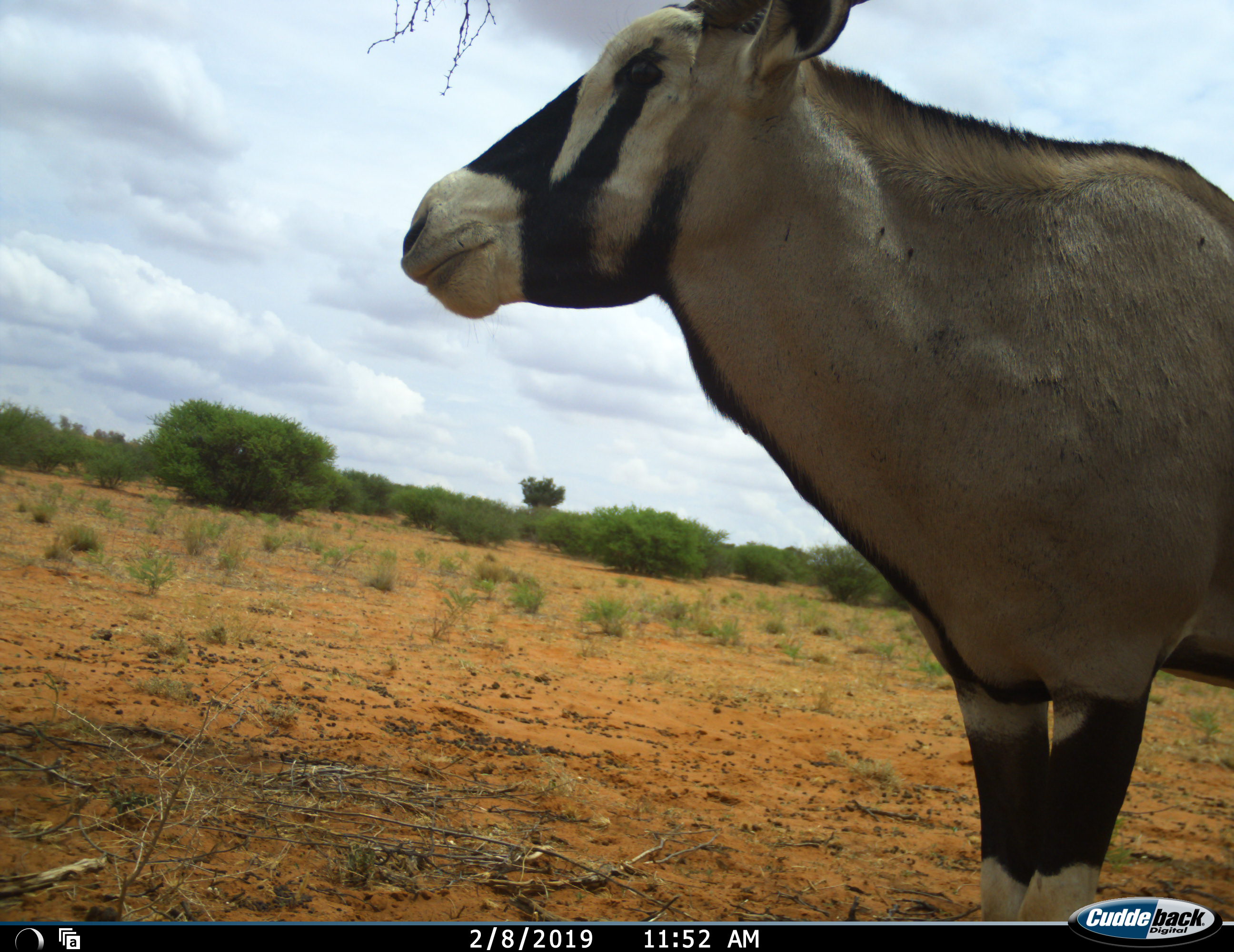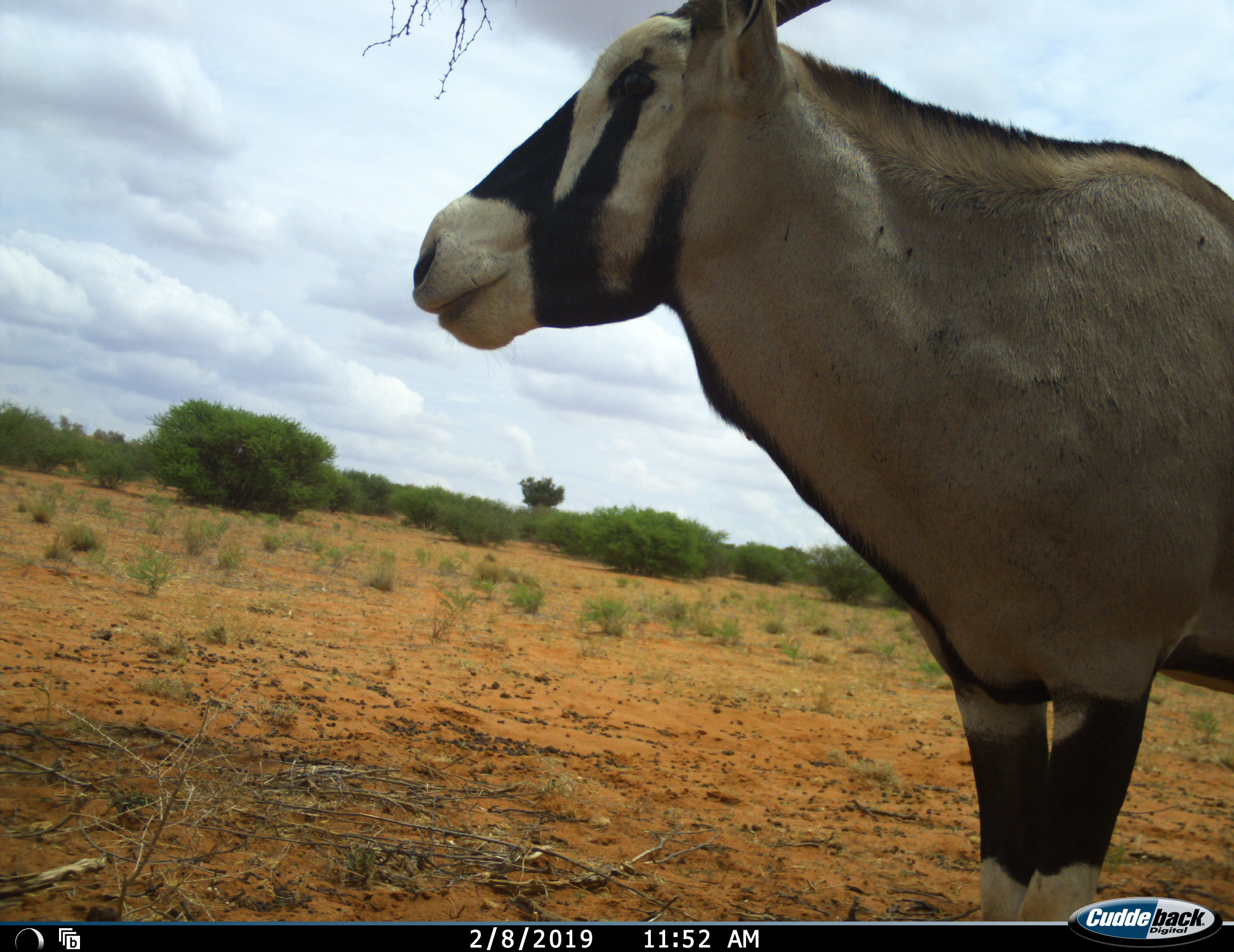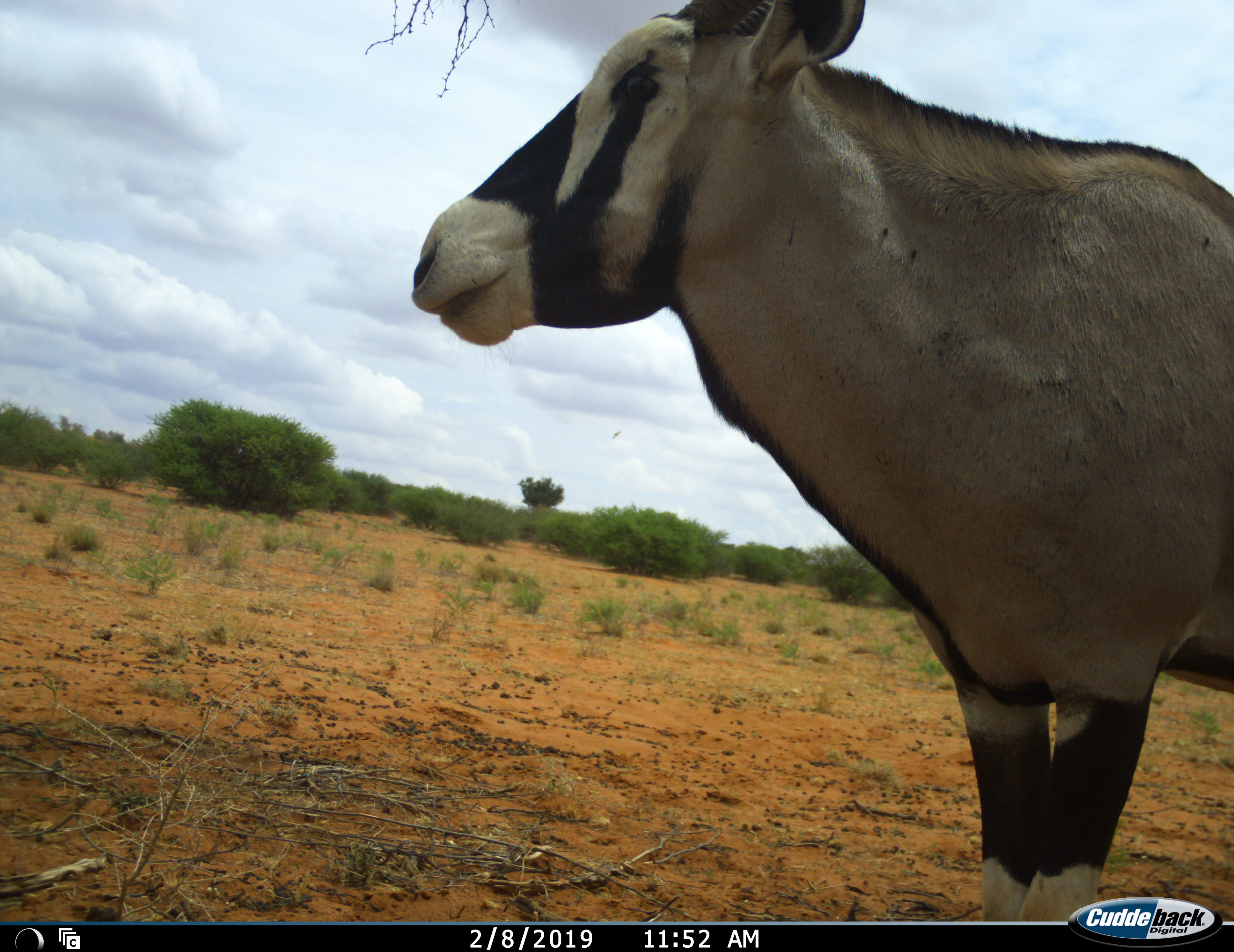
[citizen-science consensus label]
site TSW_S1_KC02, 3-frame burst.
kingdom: Animalia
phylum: Chordata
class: Mammalia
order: Artiodactyla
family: Bovidae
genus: Oryx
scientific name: Oryx gazella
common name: gemsbok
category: oryx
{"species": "oryx (gemsbok) (Oryx gazella)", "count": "1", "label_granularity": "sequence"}